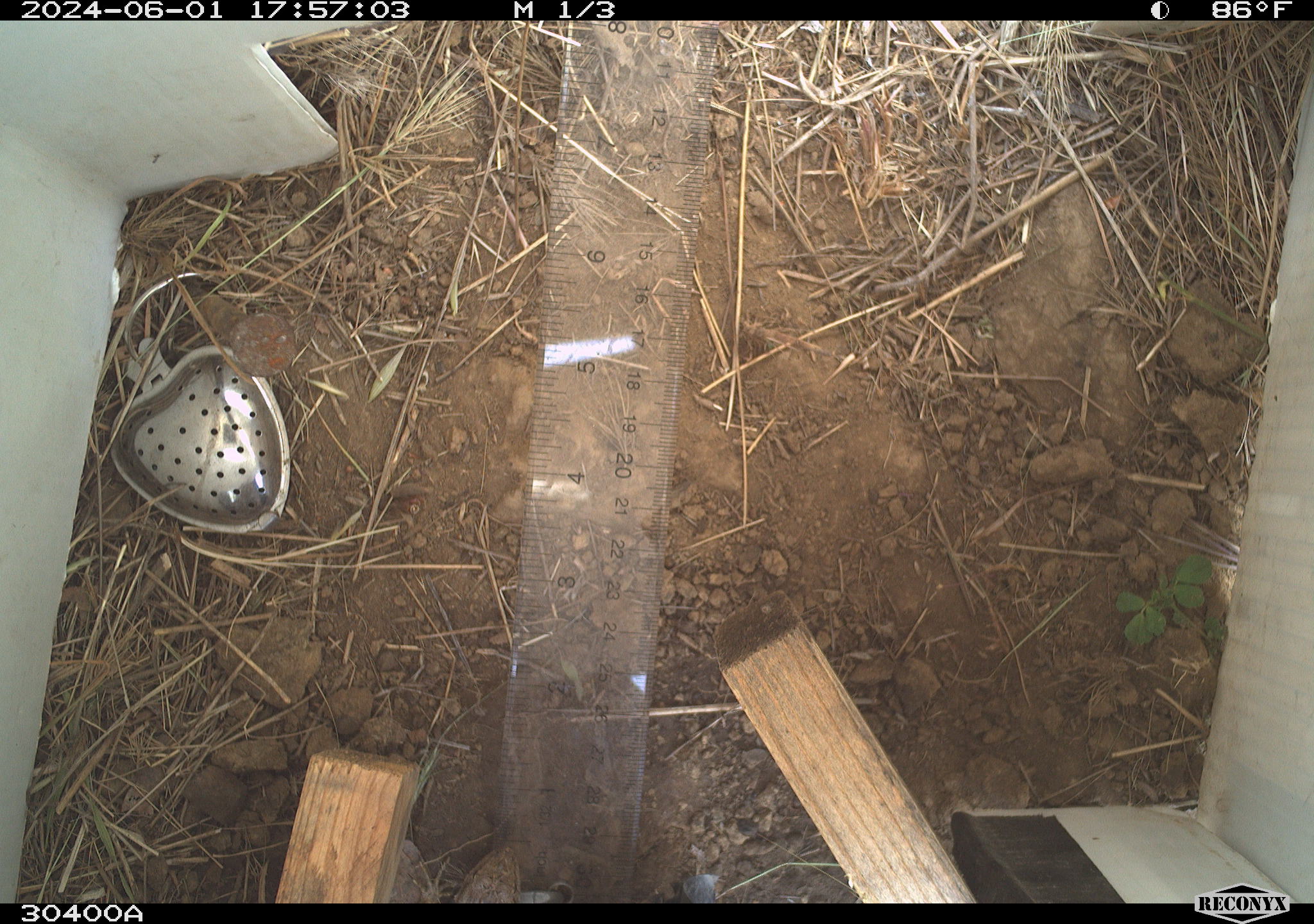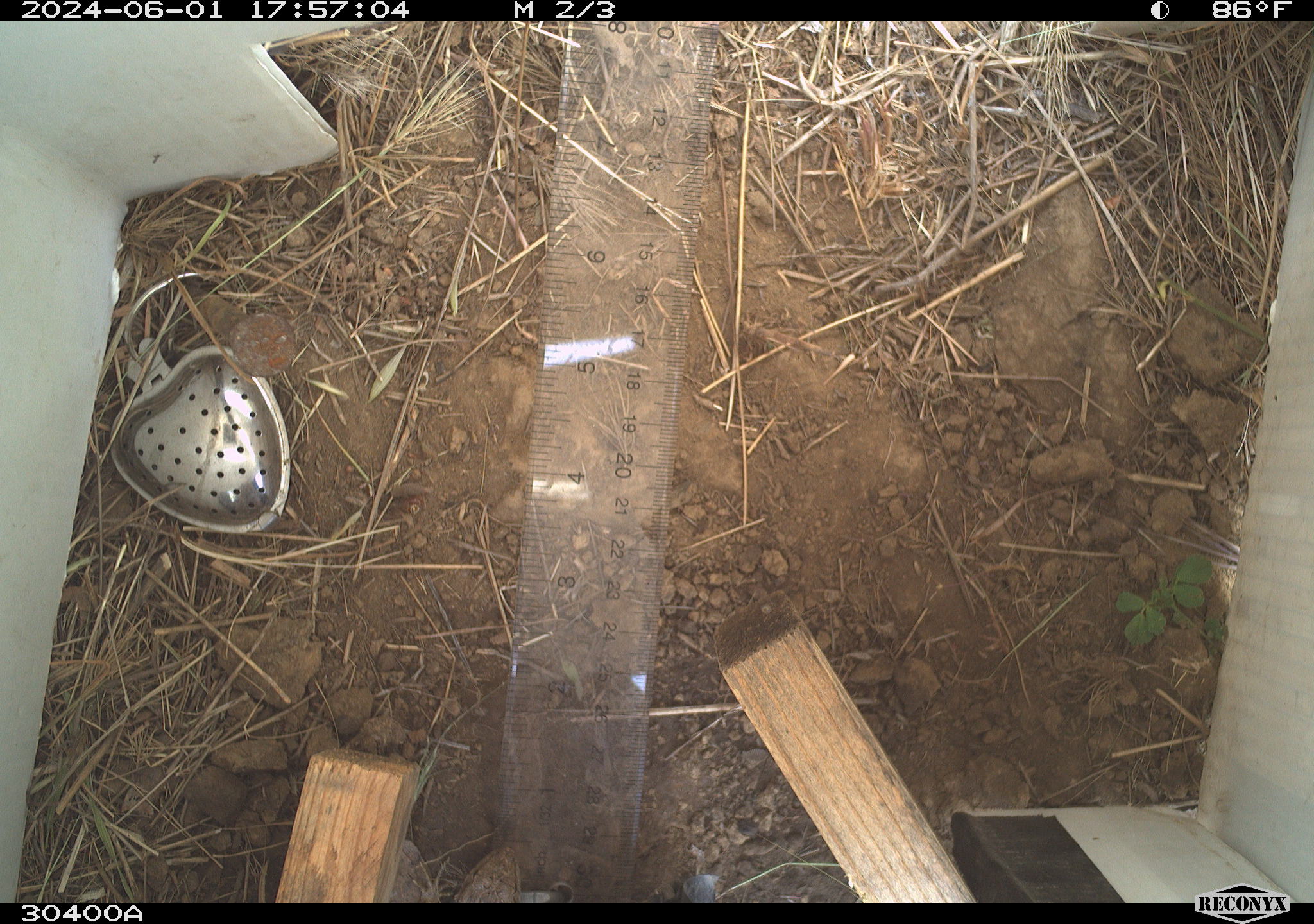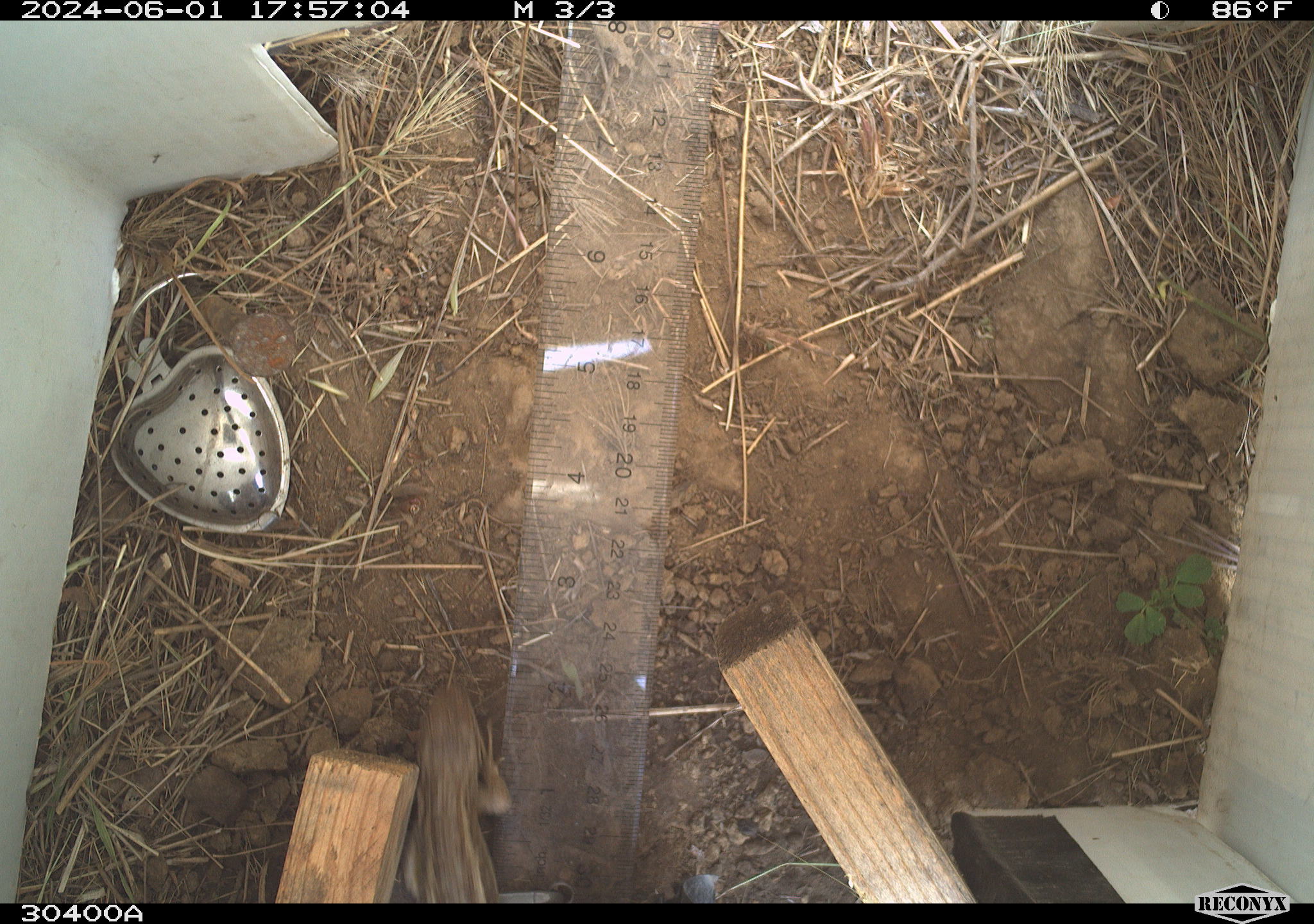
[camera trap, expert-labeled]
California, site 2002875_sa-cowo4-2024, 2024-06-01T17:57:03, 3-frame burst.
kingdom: Animalia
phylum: Chordata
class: Reptilia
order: Squamata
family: Phrynosomatidae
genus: Sceloporus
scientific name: Sceloporus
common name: spiny lizards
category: sceloporus species